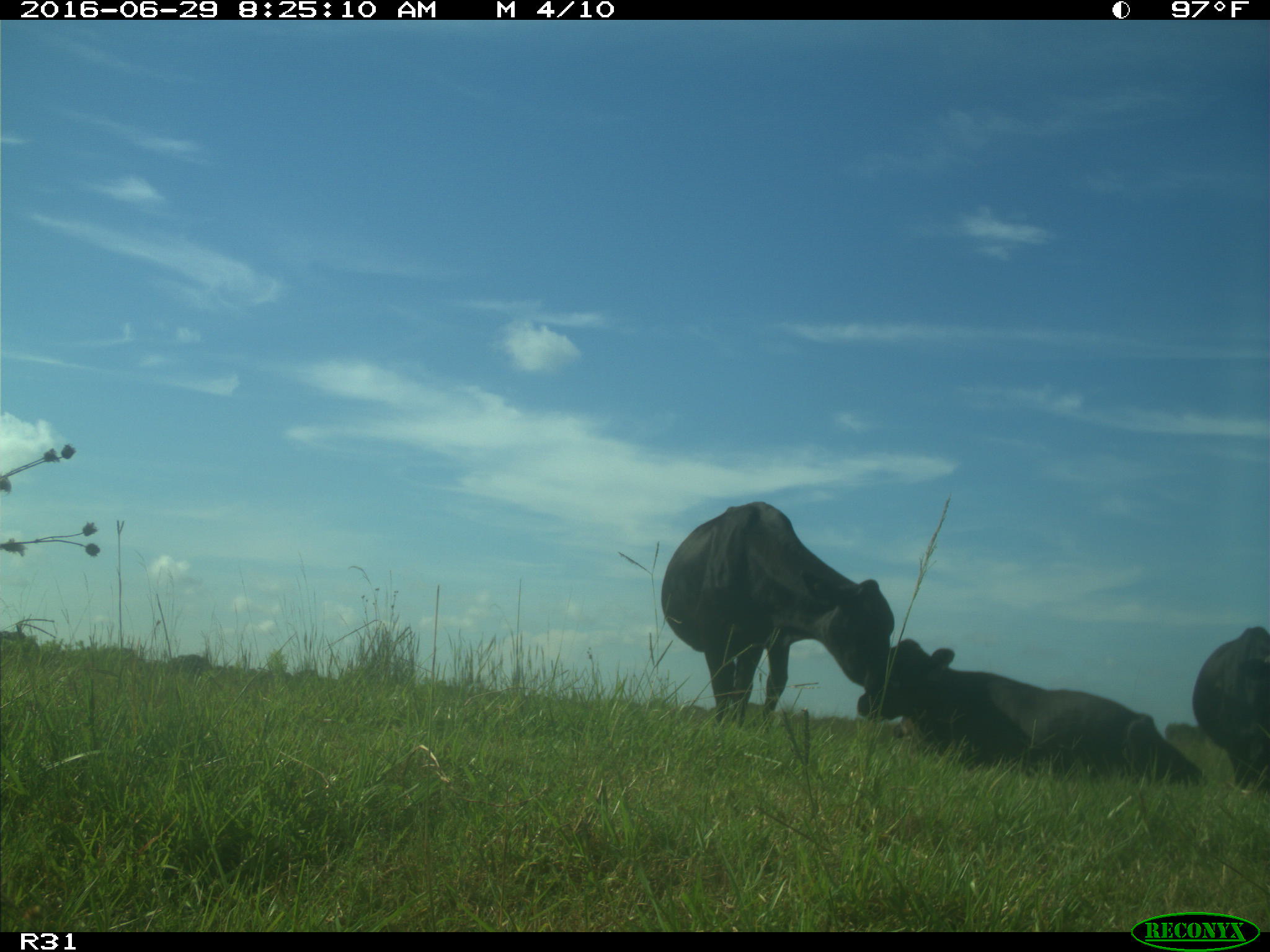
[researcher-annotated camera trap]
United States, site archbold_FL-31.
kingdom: Animalia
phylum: Chordata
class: Mammalia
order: Artiodactyla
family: Bovidae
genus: Bos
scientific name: Bos taurus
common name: domestic cow